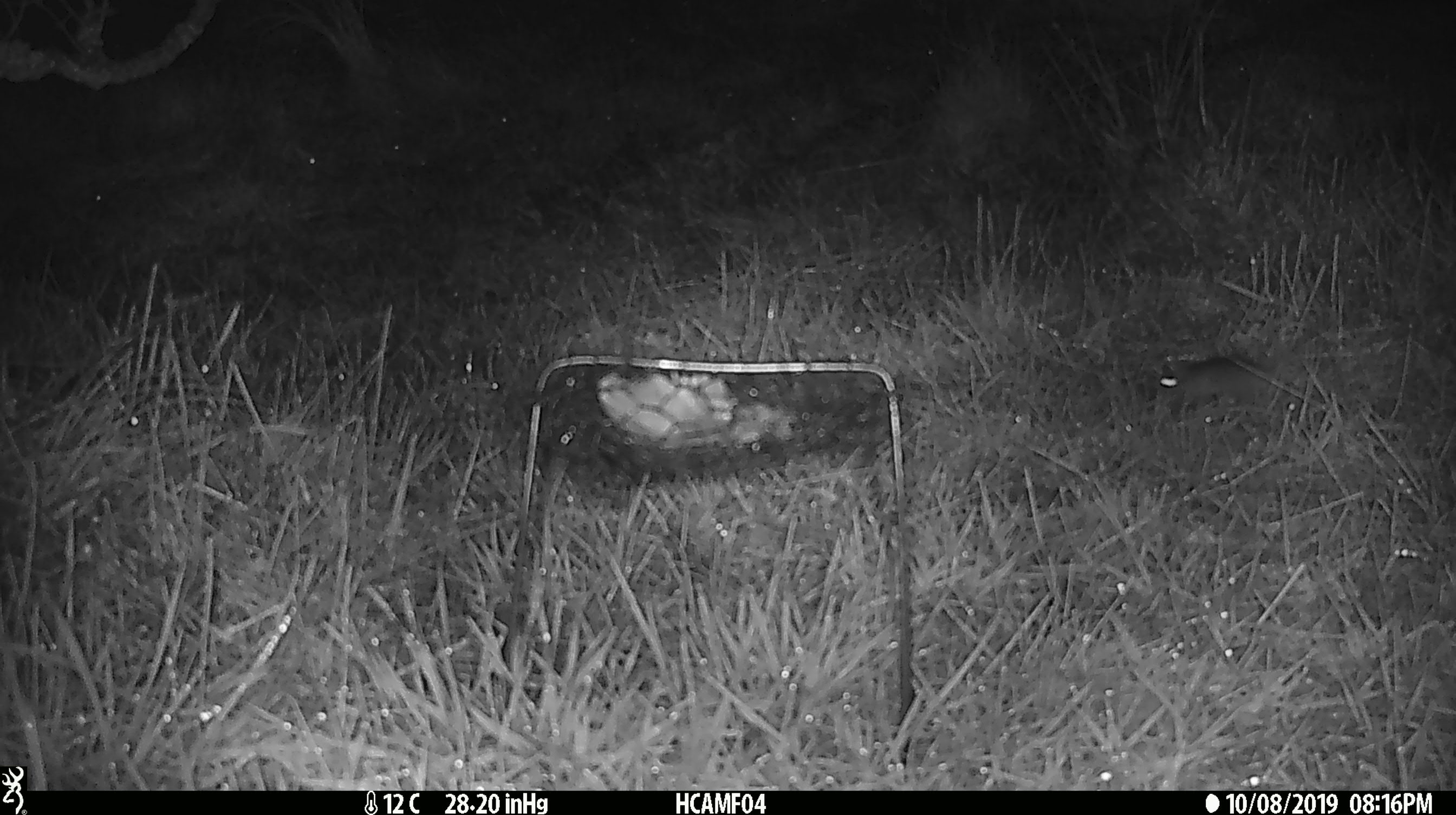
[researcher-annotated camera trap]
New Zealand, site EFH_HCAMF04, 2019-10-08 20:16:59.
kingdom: Animalia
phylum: Chordata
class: Mammalia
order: Rodentia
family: Muridae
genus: Mus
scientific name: Mus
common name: mouse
Mouse (Mus).